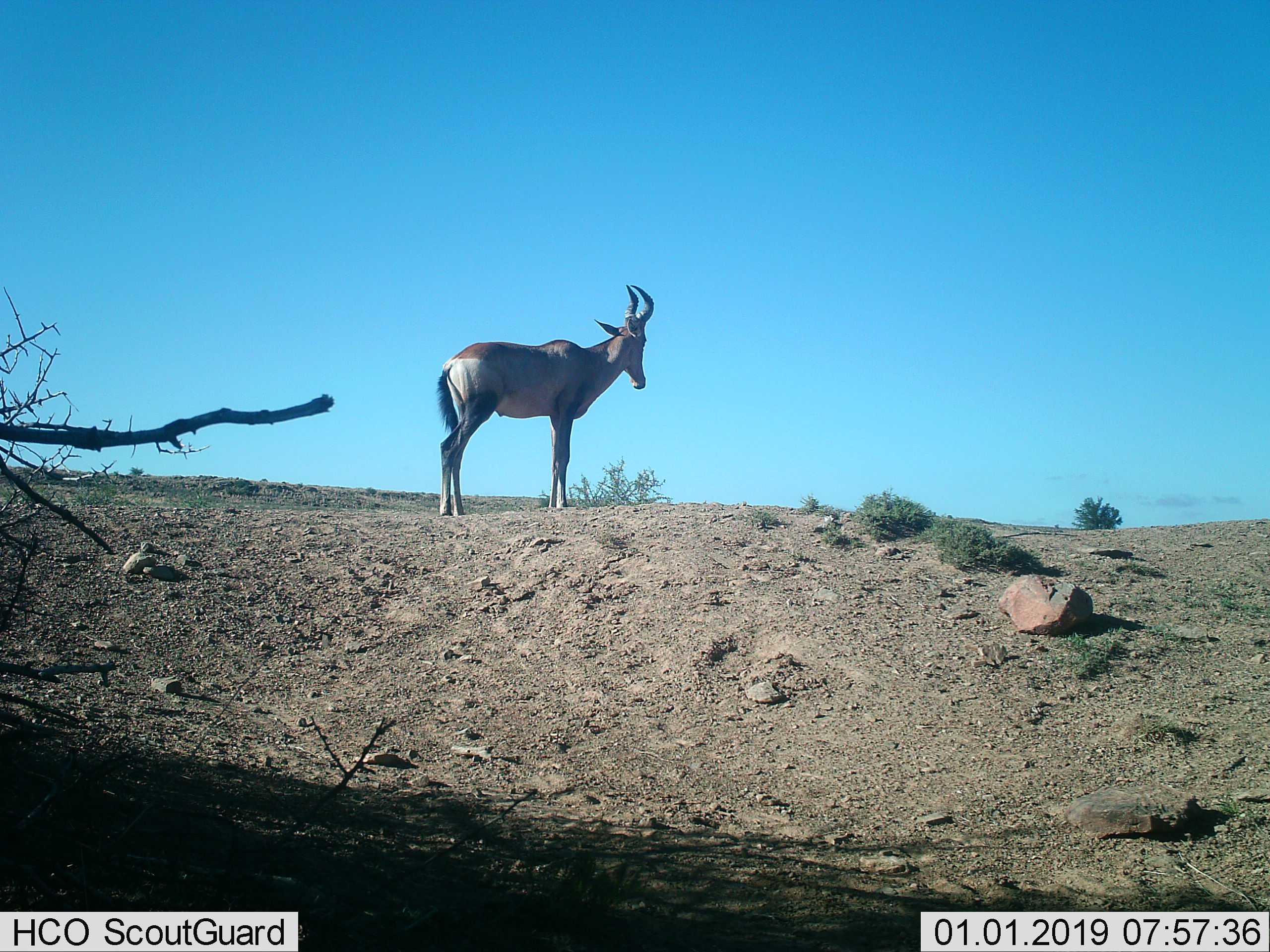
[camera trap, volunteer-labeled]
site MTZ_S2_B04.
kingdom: Animalia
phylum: Chordata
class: Mammalia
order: Artiodactyla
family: Bovidae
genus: Alcelaphus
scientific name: Alcelaphus buselaphus caama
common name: red hartebeest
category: hartebeestred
Hartebeestred (red hartebeest) (Alcelaphus buselaphus caama), count 1. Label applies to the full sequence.